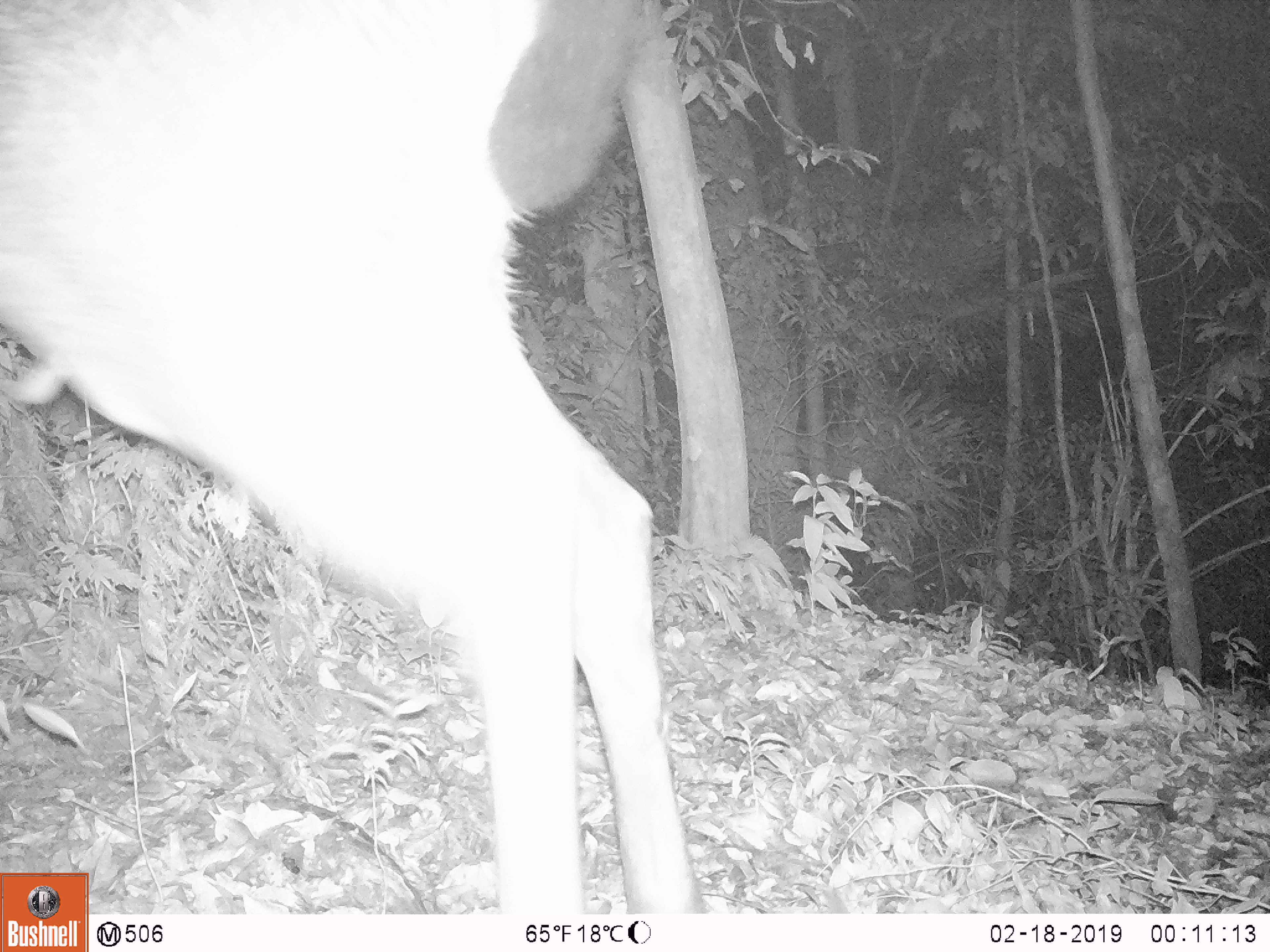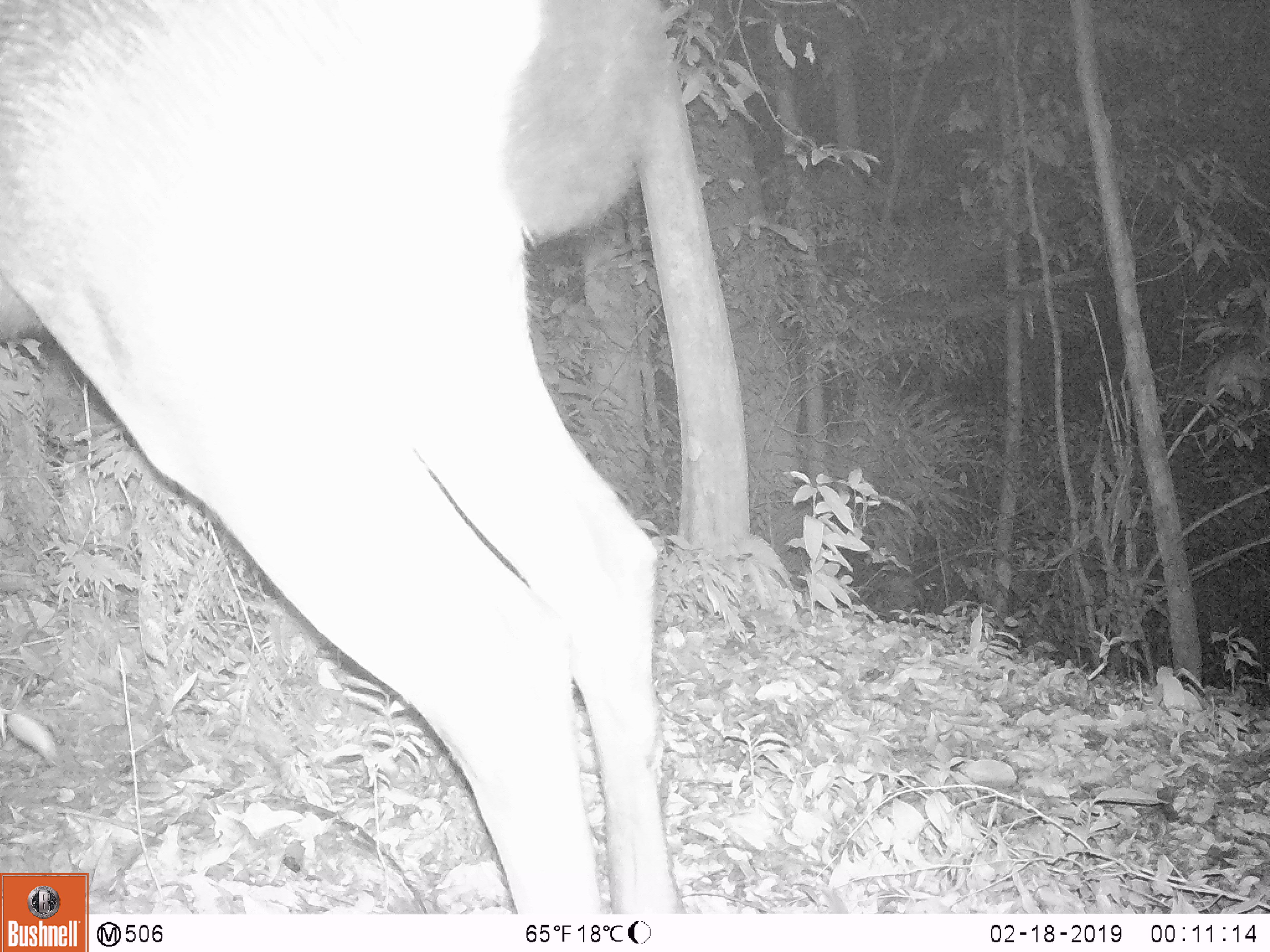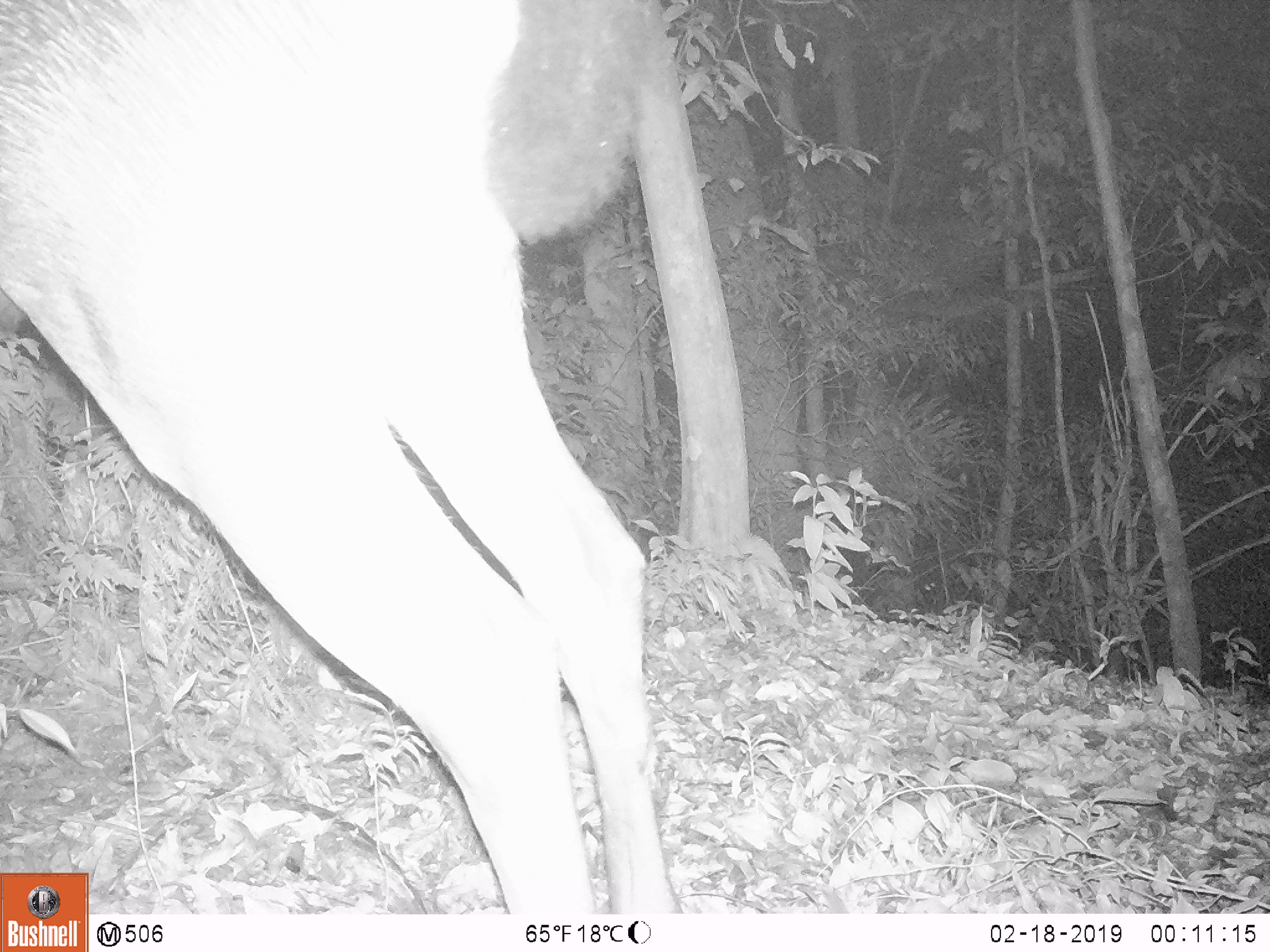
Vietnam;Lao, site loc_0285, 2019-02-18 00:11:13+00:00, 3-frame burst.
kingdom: Animalia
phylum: Chordata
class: Mammalia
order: Artiodactyla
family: Cervidae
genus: Rusa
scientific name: Rusa unicolor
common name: sambar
Sambar (Rusa unicolor). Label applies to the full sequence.